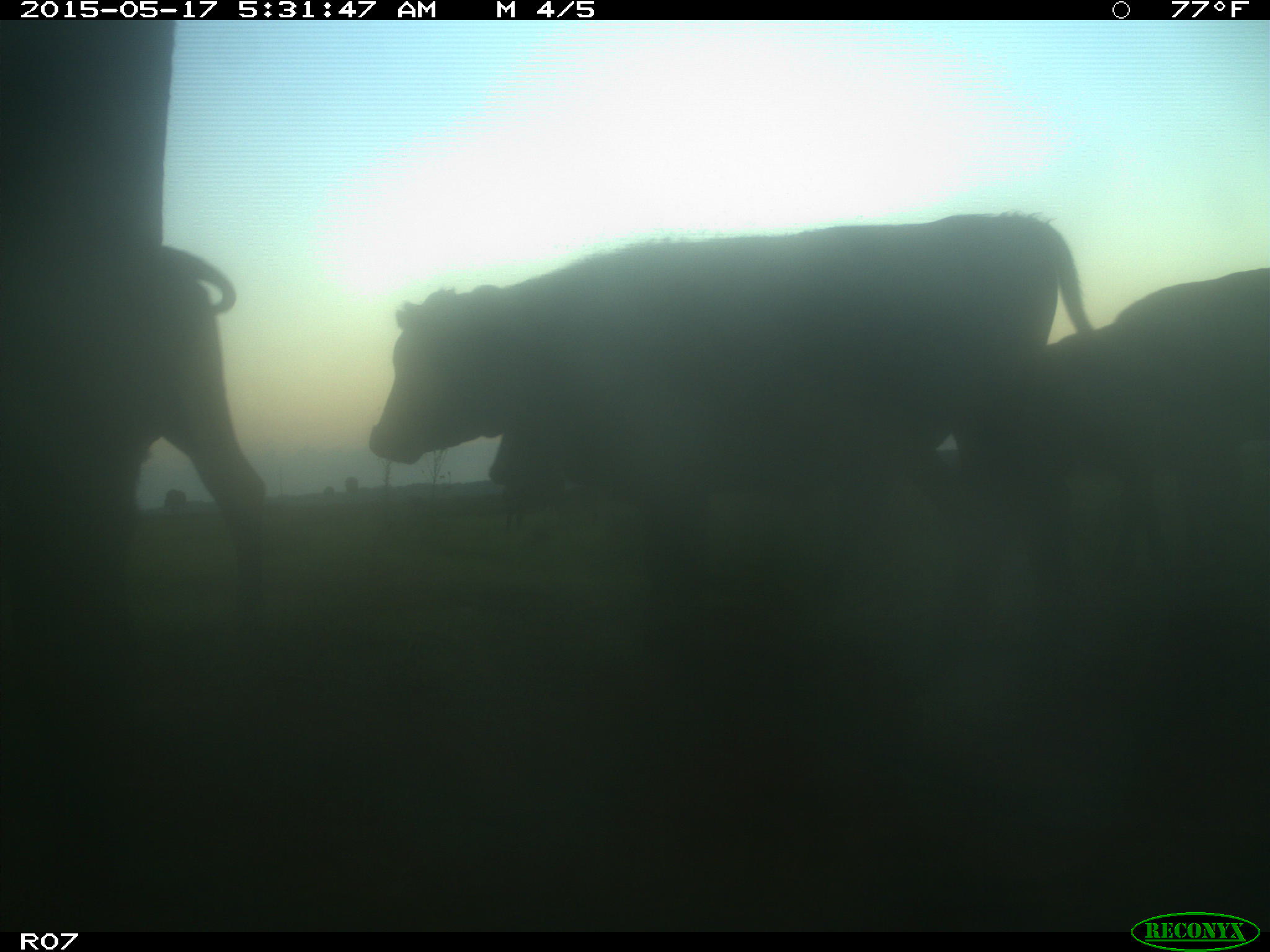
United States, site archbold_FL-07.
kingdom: Animalia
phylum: Chordata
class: Mammalia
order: Artiodactyla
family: Bovidae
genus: Bos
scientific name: Bos taurus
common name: domestic cow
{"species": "Bos taurus (domestic cow)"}